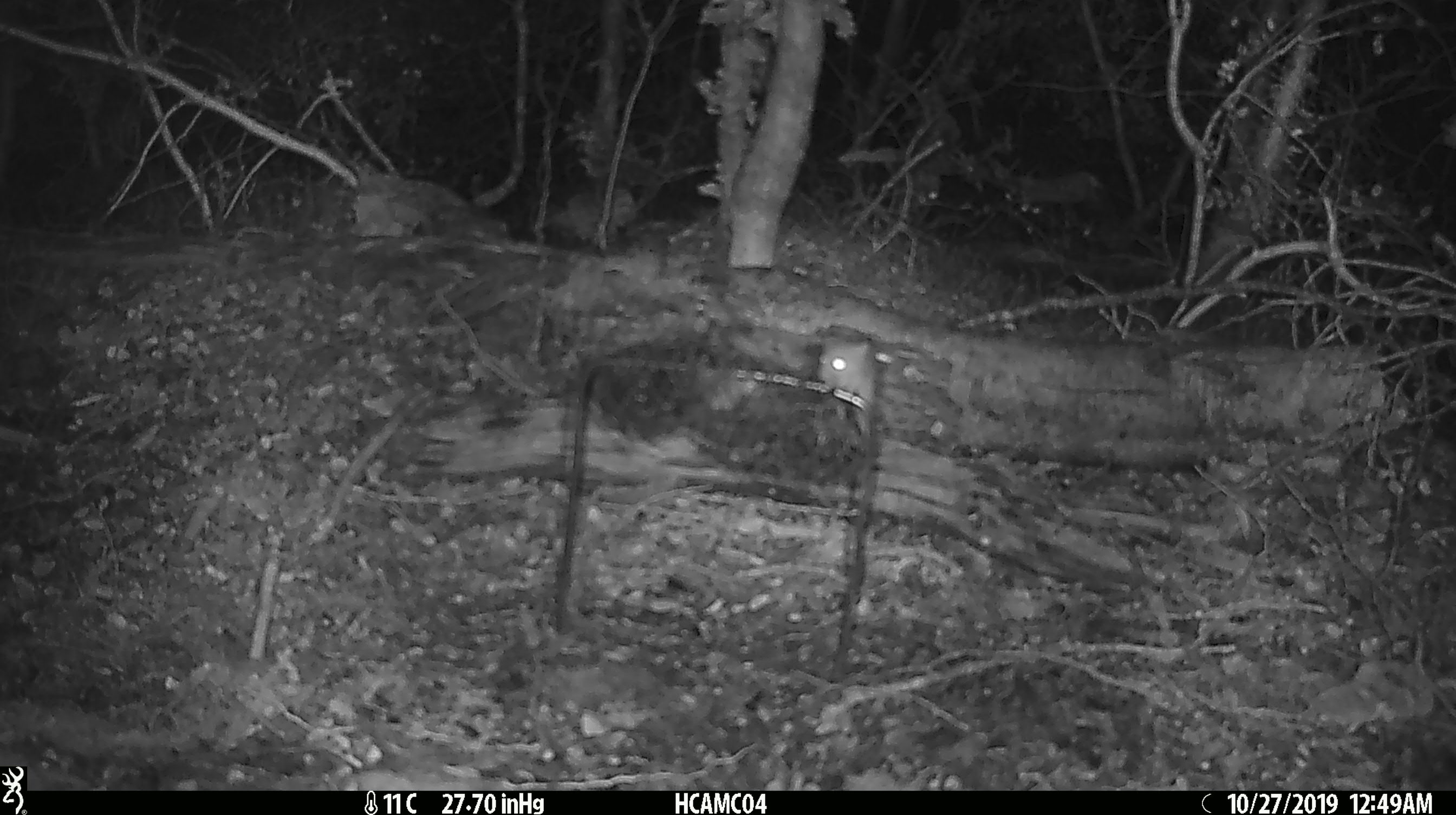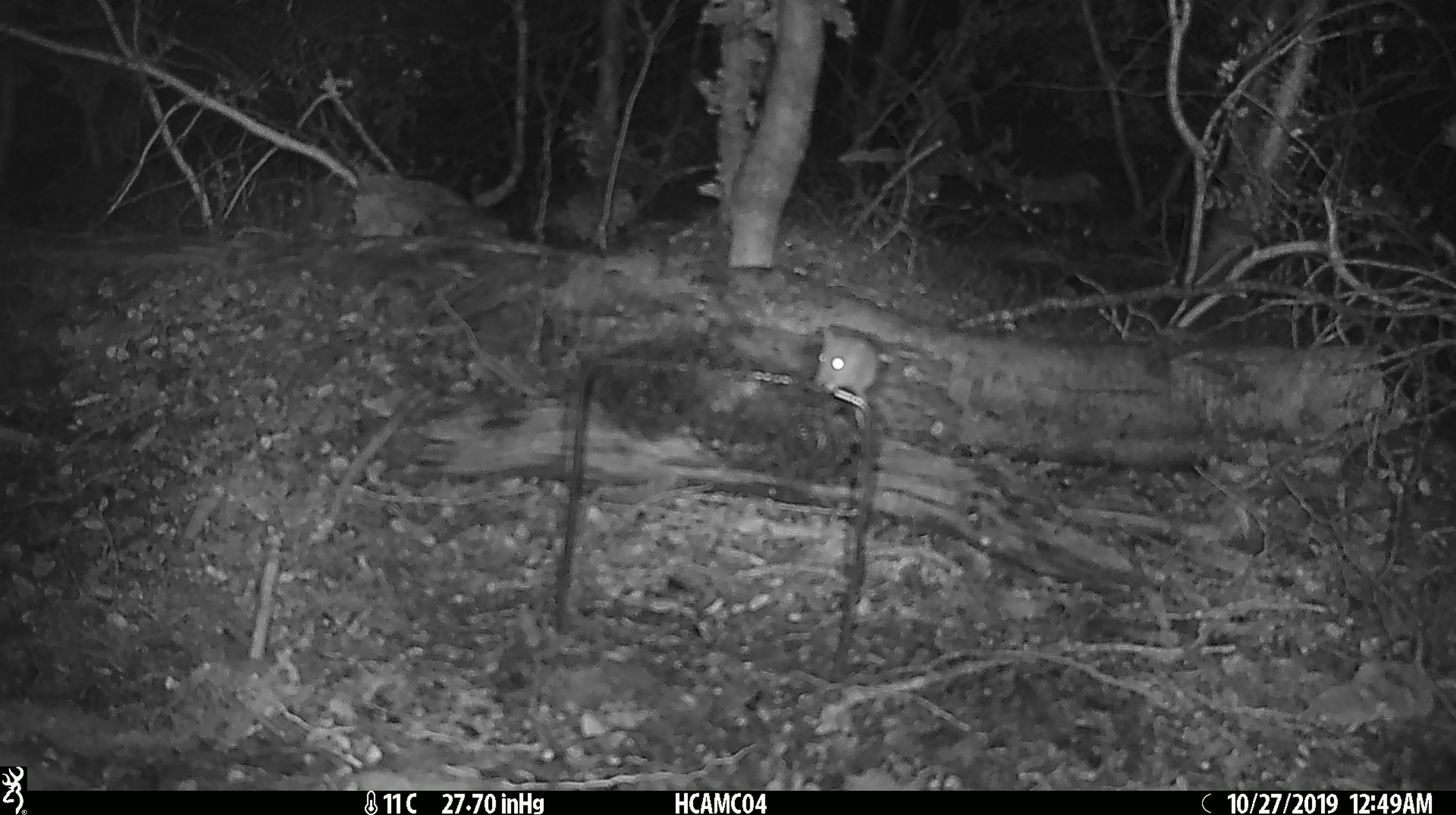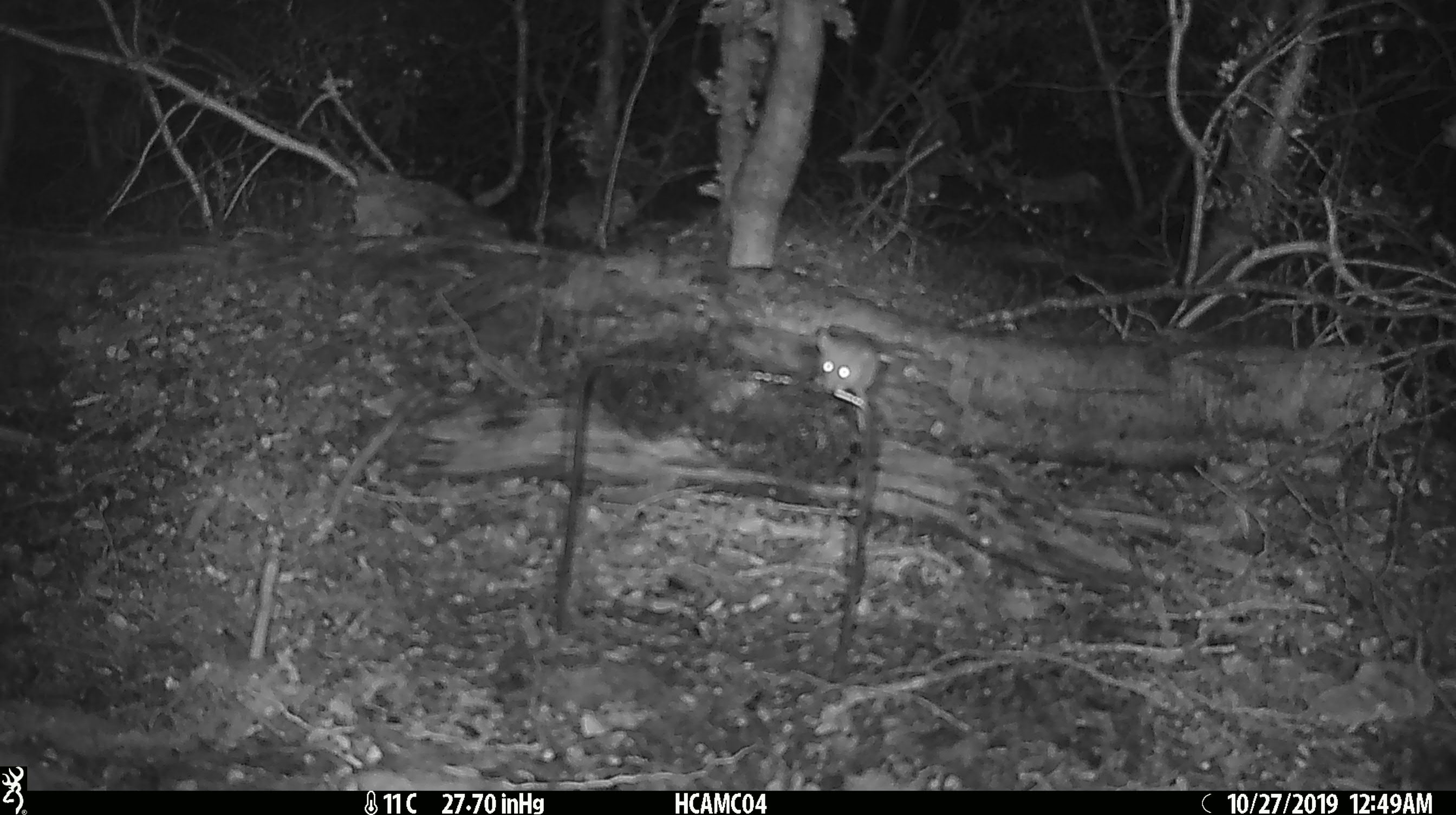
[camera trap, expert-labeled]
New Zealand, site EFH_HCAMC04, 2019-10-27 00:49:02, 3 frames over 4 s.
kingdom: Animalia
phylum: Chordata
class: Mammalia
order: Rodentia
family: Muridae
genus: Mus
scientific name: Mus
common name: mouse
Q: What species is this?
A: Mouse (Mus).